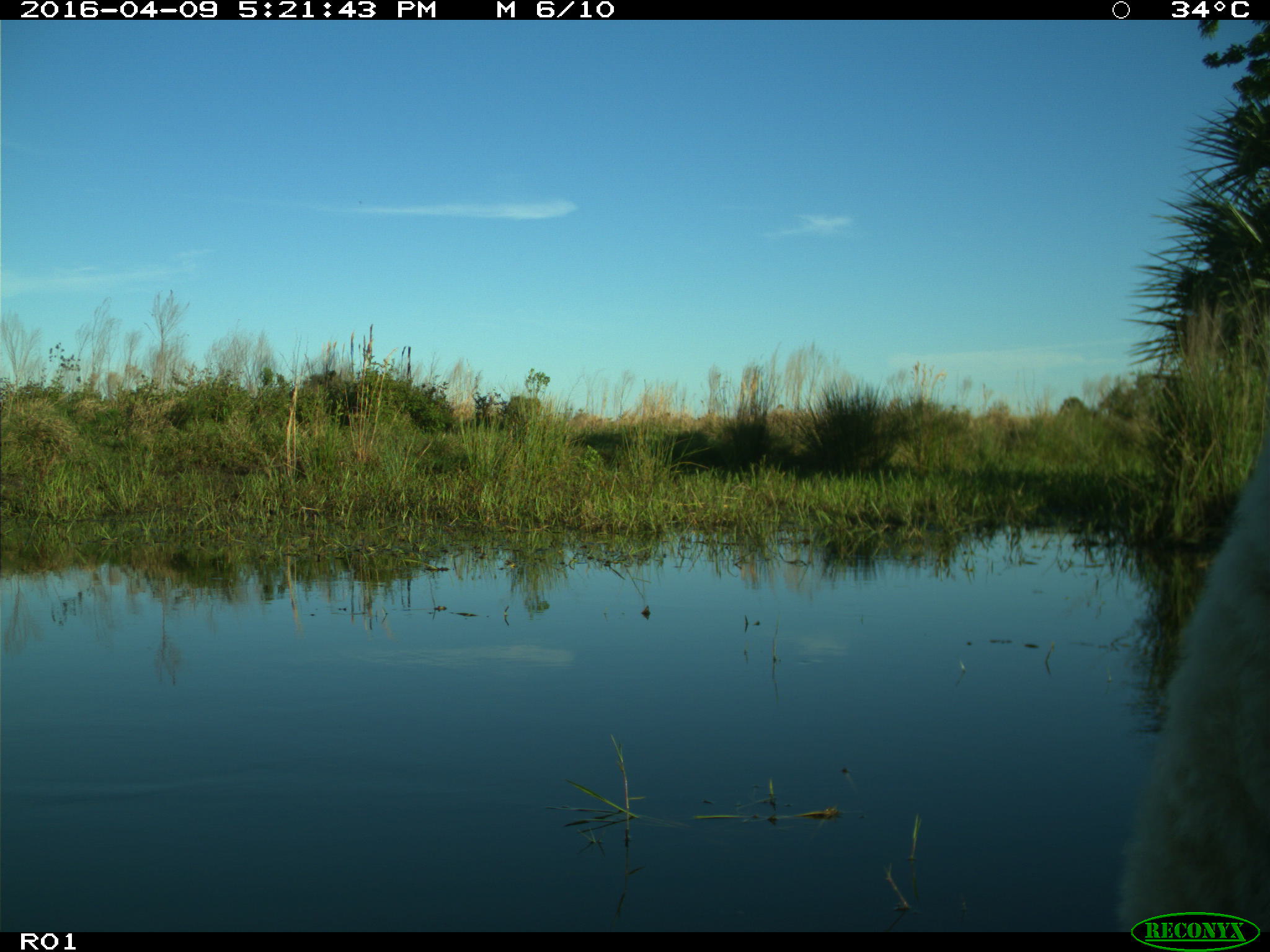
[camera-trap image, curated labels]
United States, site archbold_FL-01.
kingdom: Animalia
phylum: Chordata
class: Mammalia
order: Artiodactyla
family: Bovidae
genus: Bos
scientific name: Bos taurus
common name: domestic cow